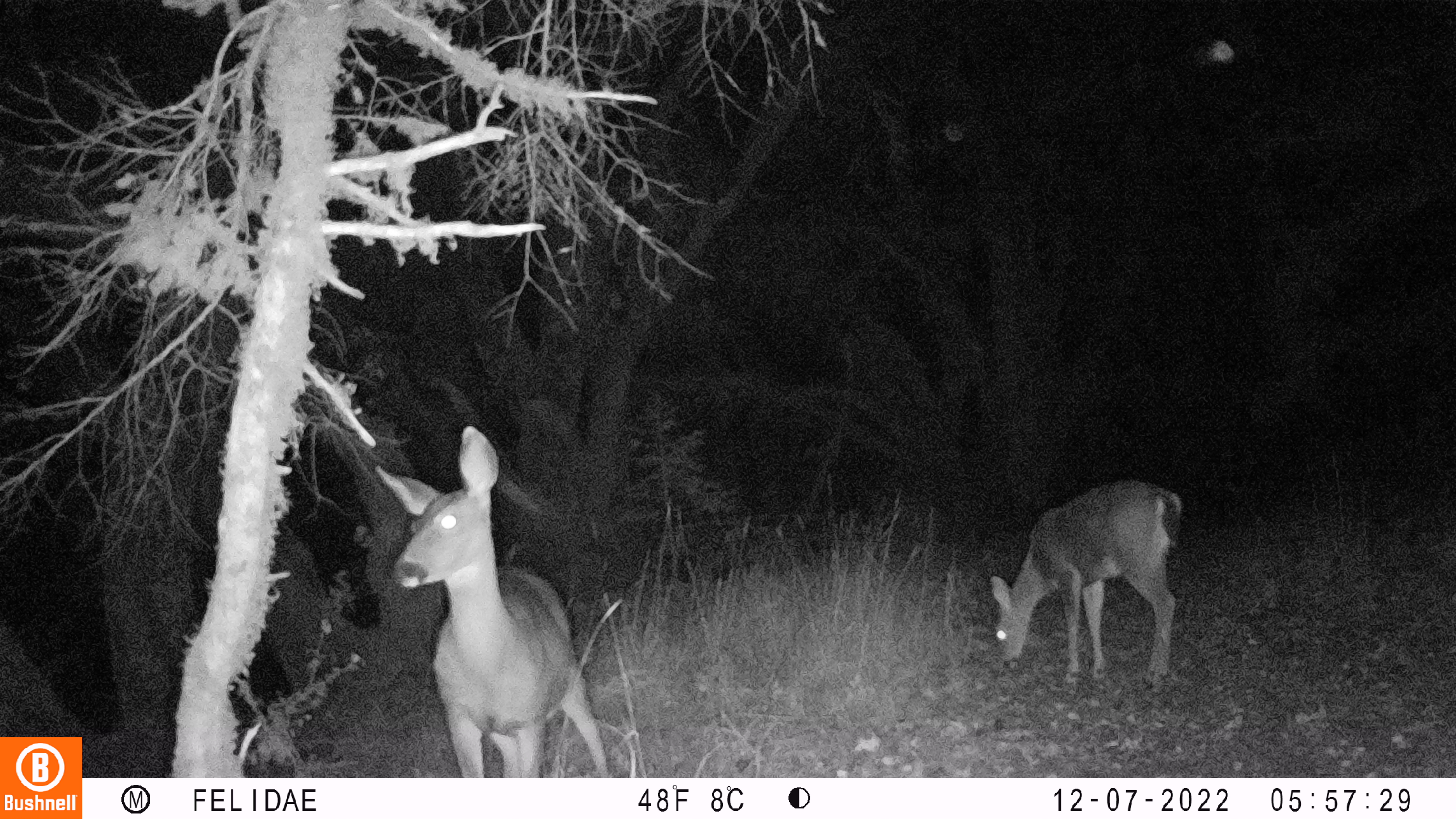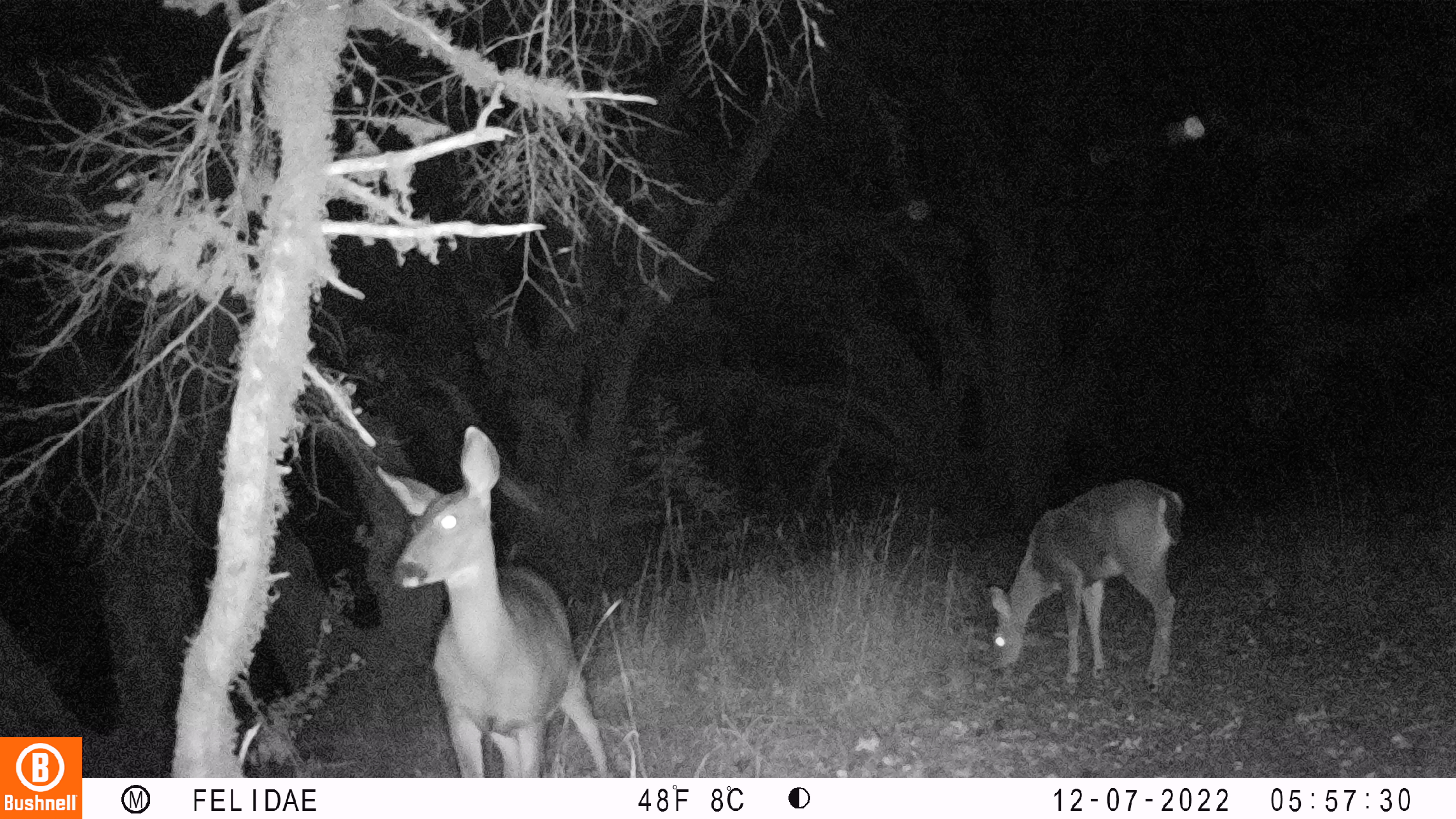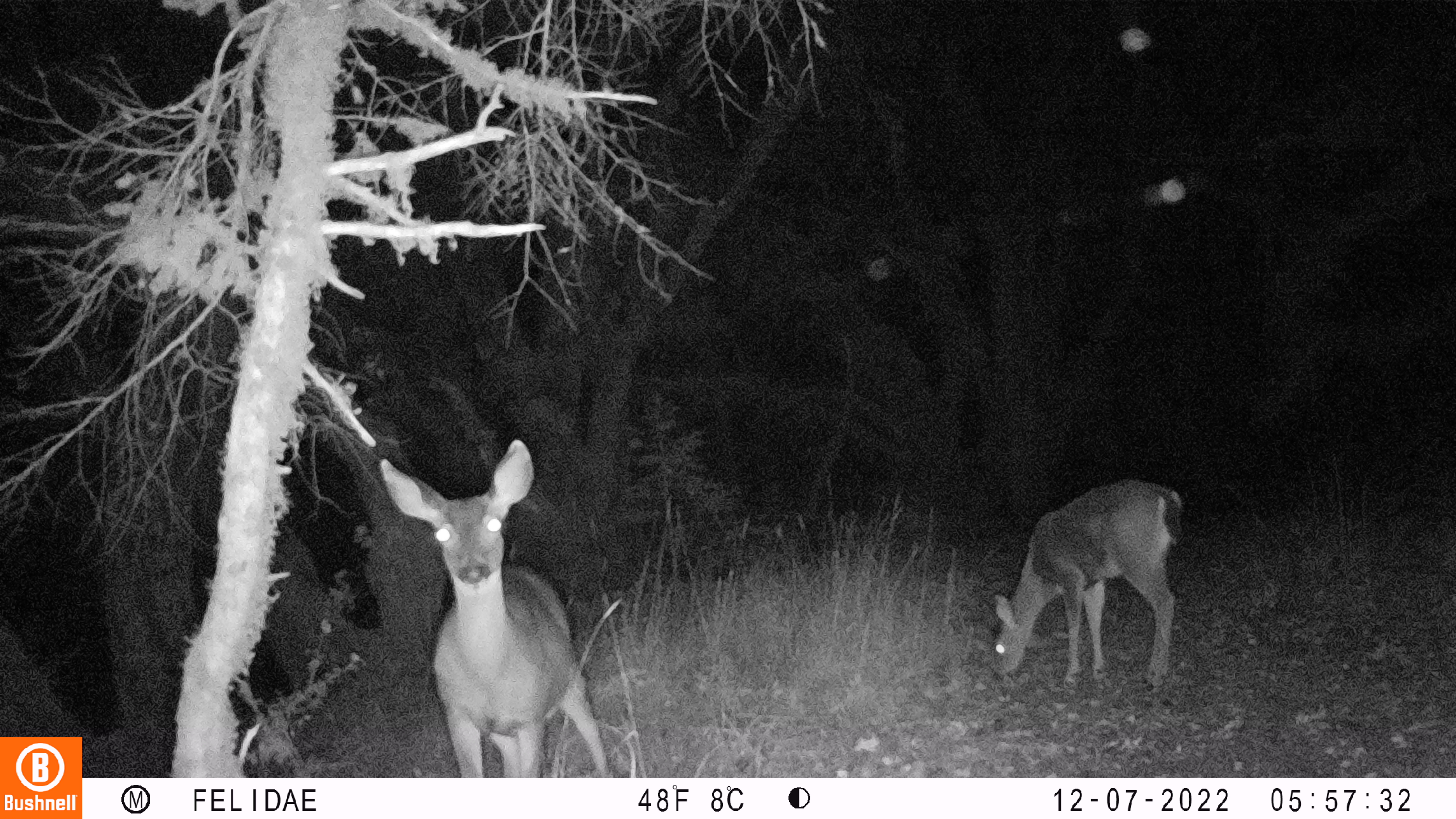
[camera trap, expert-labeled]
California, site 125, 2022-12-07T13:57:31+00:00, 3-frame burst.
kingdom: Animalia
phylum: Chordata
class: Mammalia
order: Artiodactyla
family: Cervidae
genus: Odocoileus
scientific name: Odocoileus hemionus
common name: mule deer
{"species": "mule deer (Odocoileus hemionus)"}